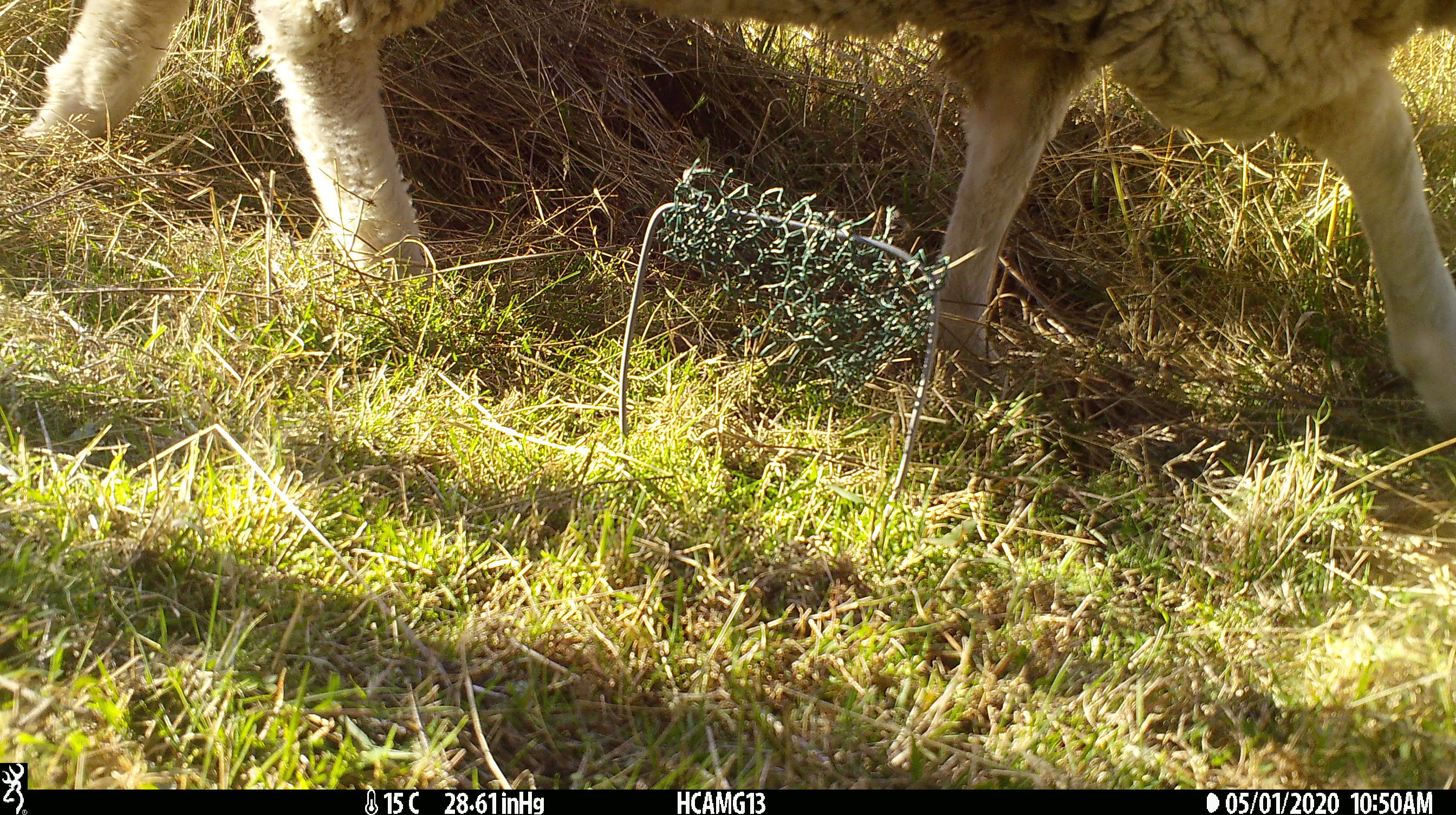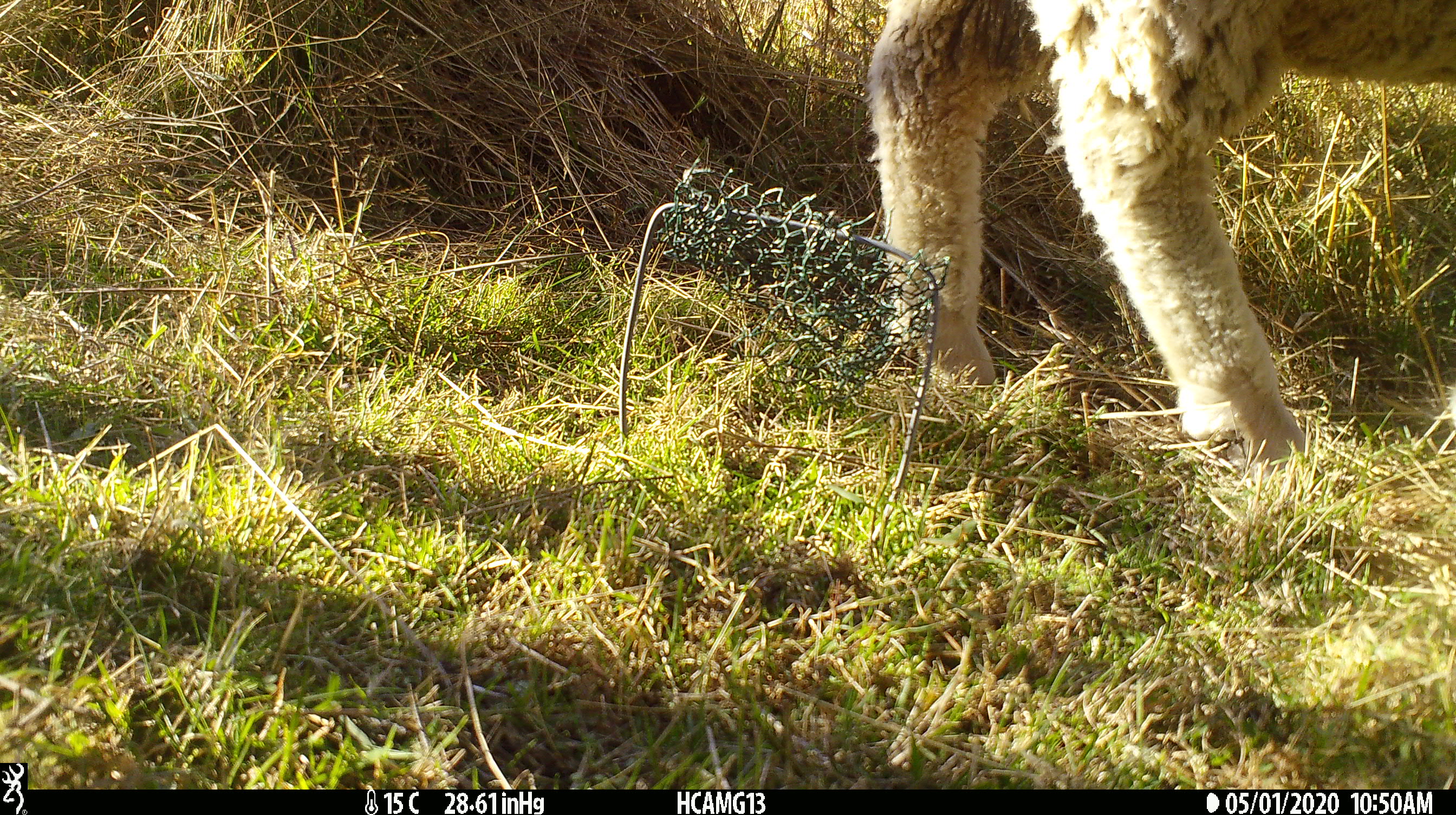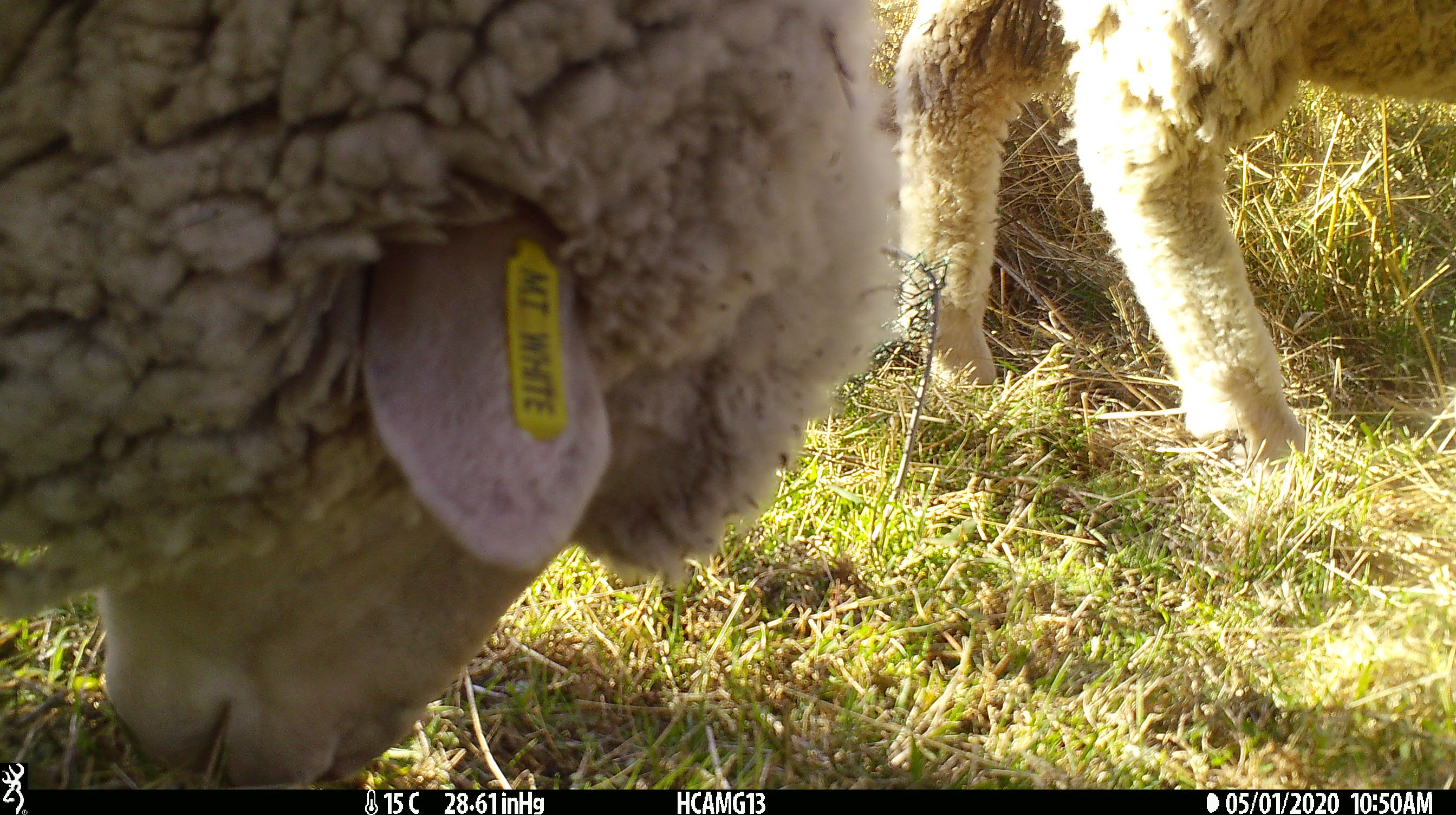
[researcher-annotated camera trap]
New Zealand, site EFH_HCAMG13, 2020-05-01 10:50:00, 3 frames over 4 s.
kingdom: Animalia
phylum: Chordata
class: Mammalia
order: Artiodactyla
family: Bovidae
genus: Ovis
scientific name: Ovis aries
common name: domestic sheep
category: sheep